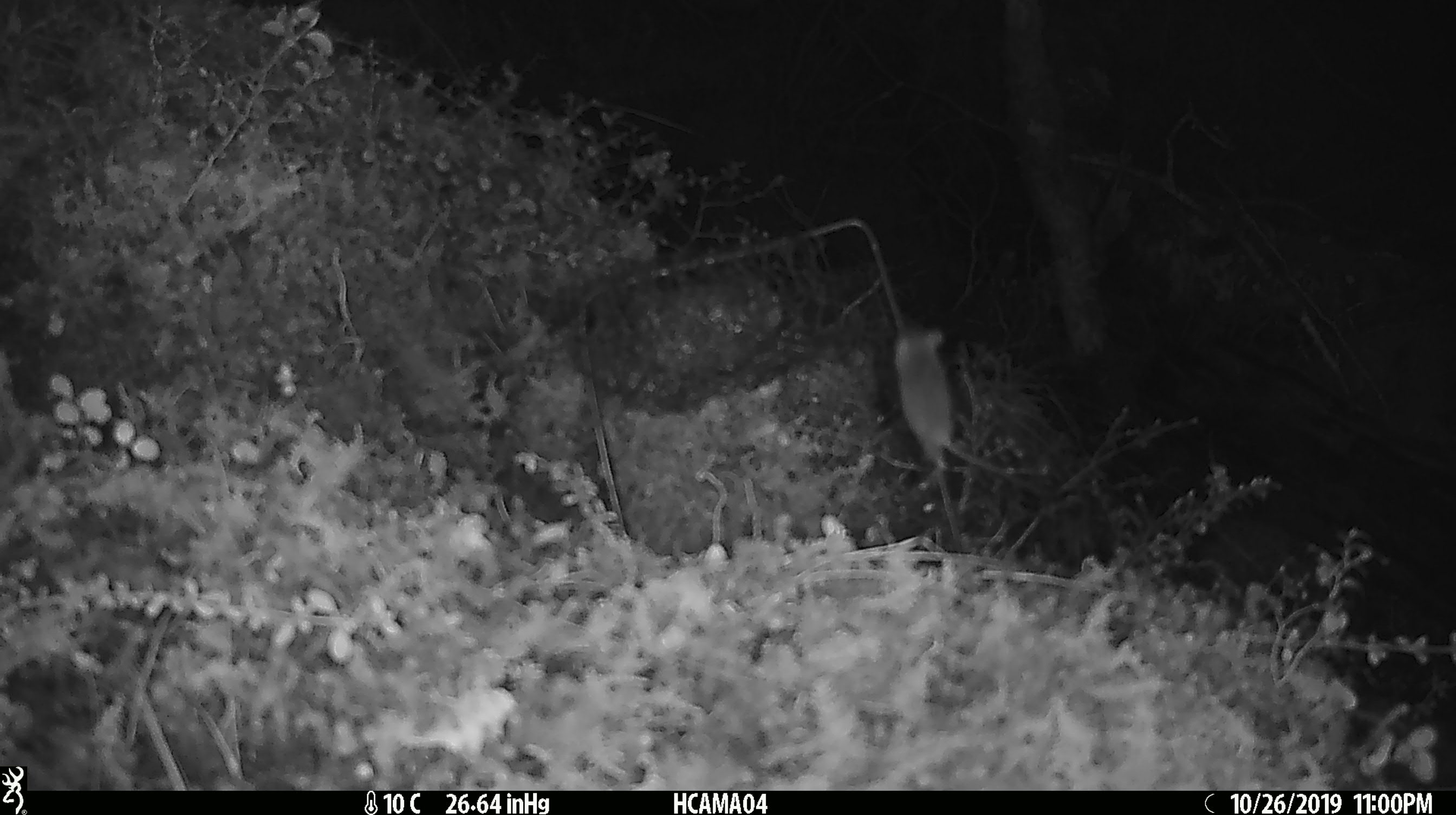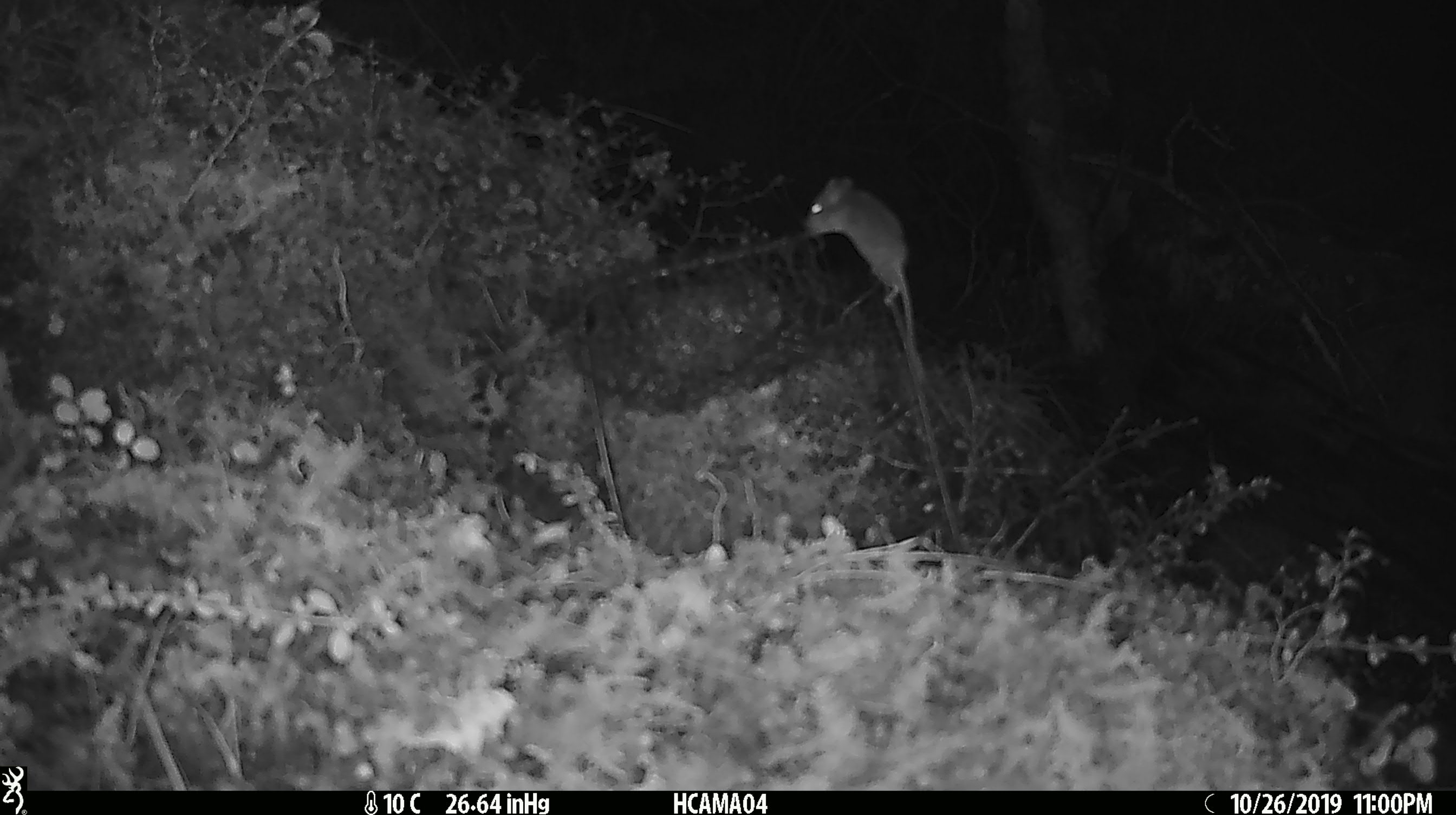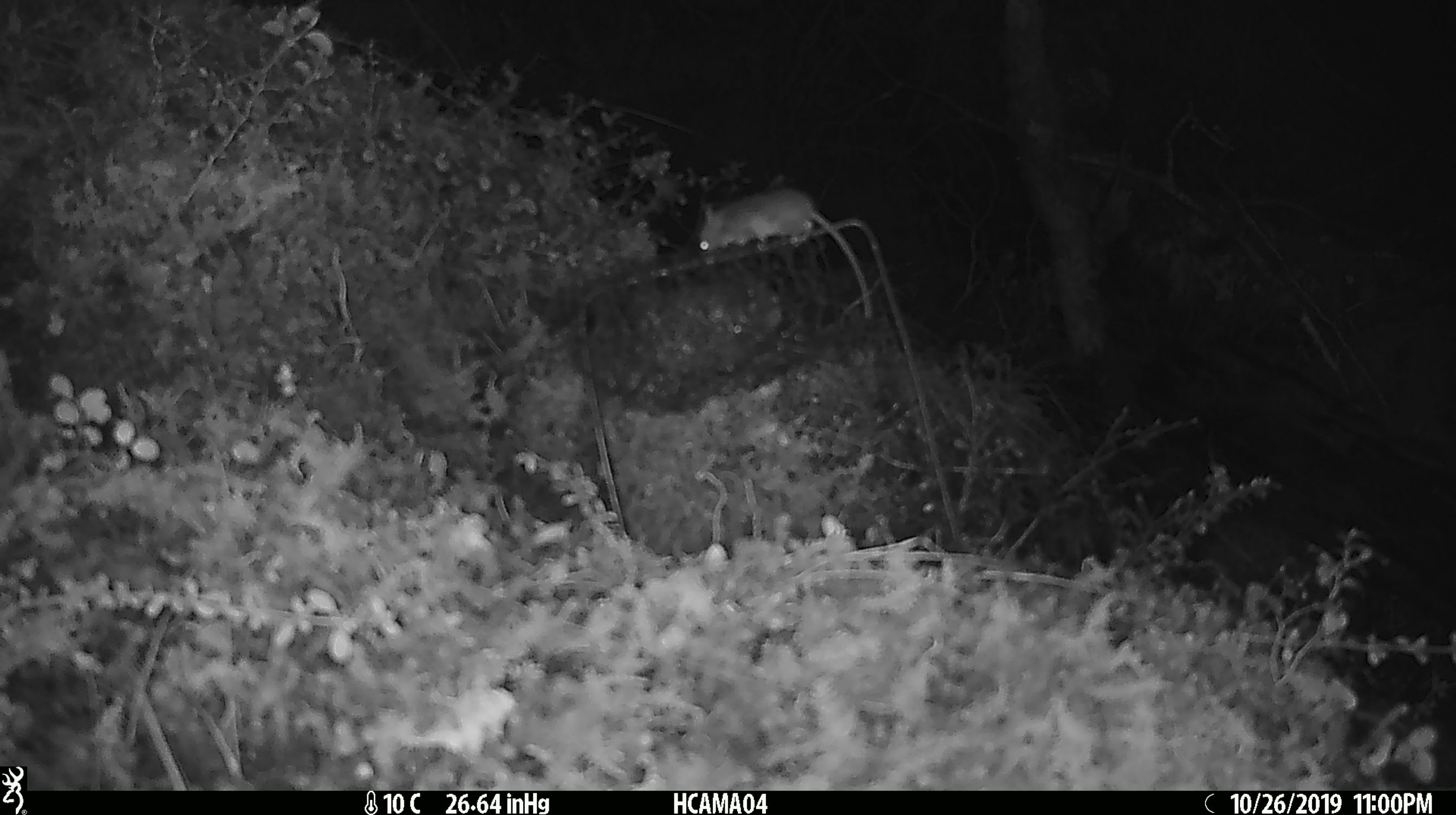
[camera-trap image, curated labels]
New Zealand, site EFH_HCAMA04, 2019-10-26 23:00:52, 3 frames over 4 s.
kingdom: Animalia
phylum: Chordata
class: Mammalia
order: Rodentia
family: Muridae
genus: Mus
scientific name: Mus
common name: mouse